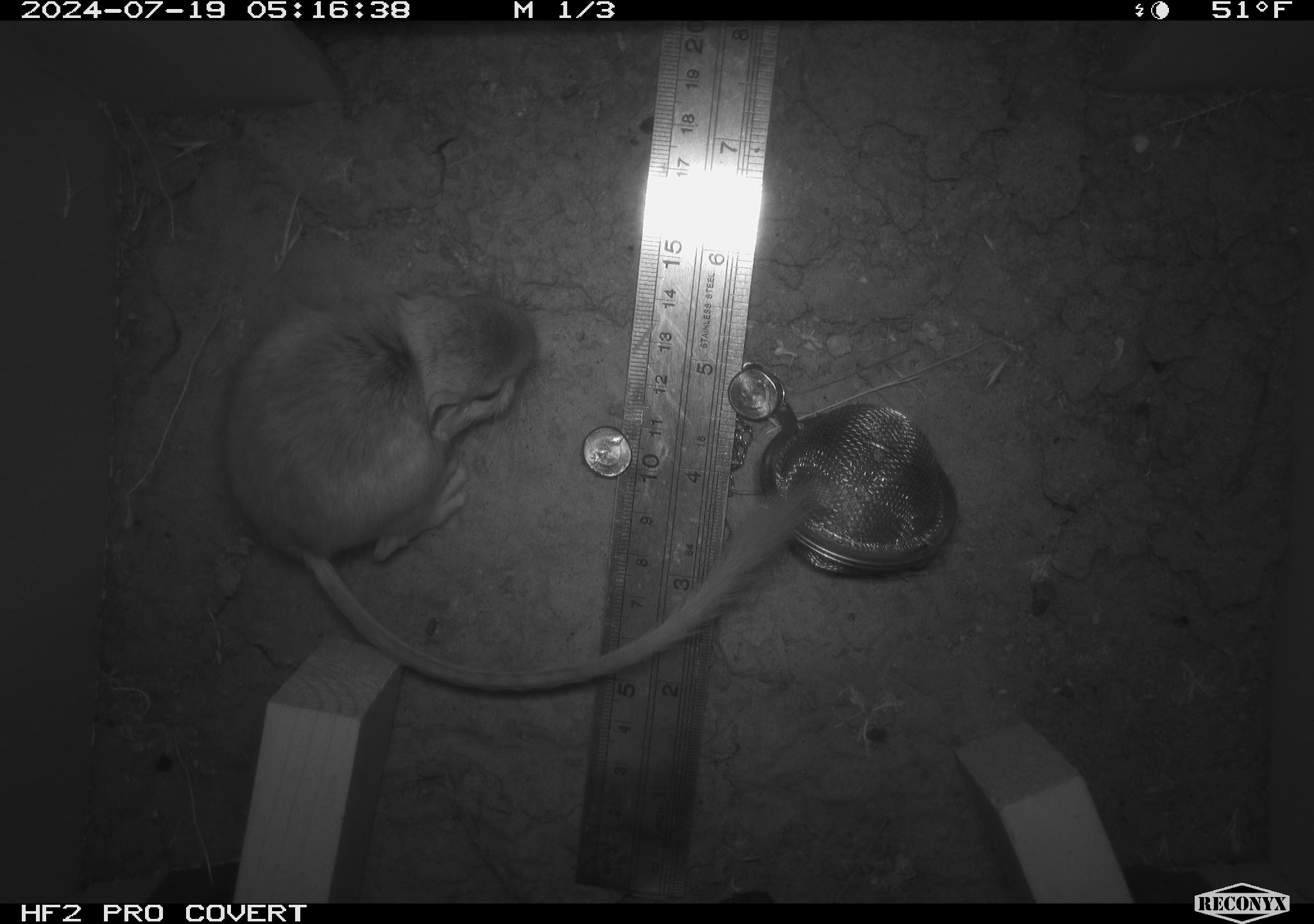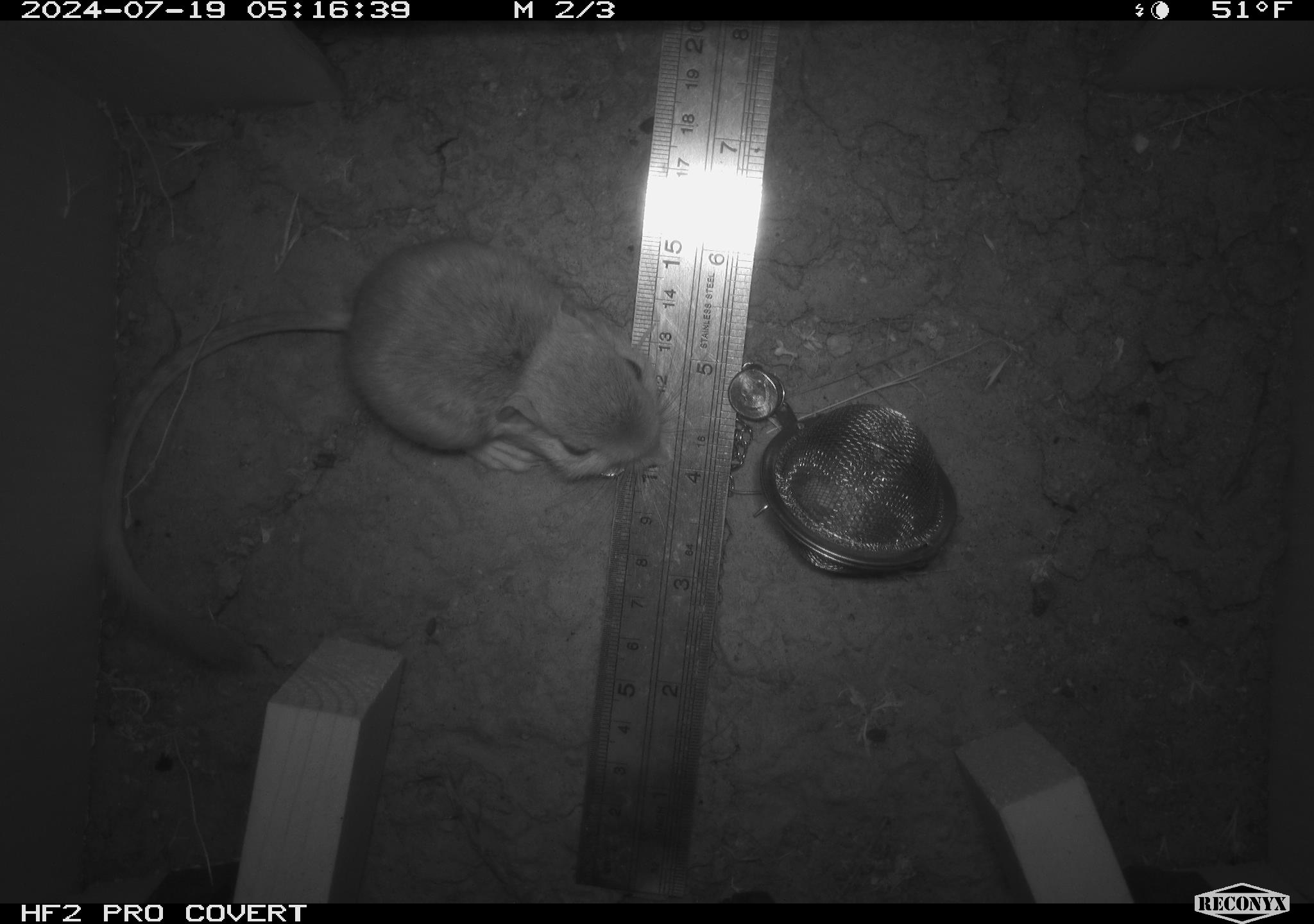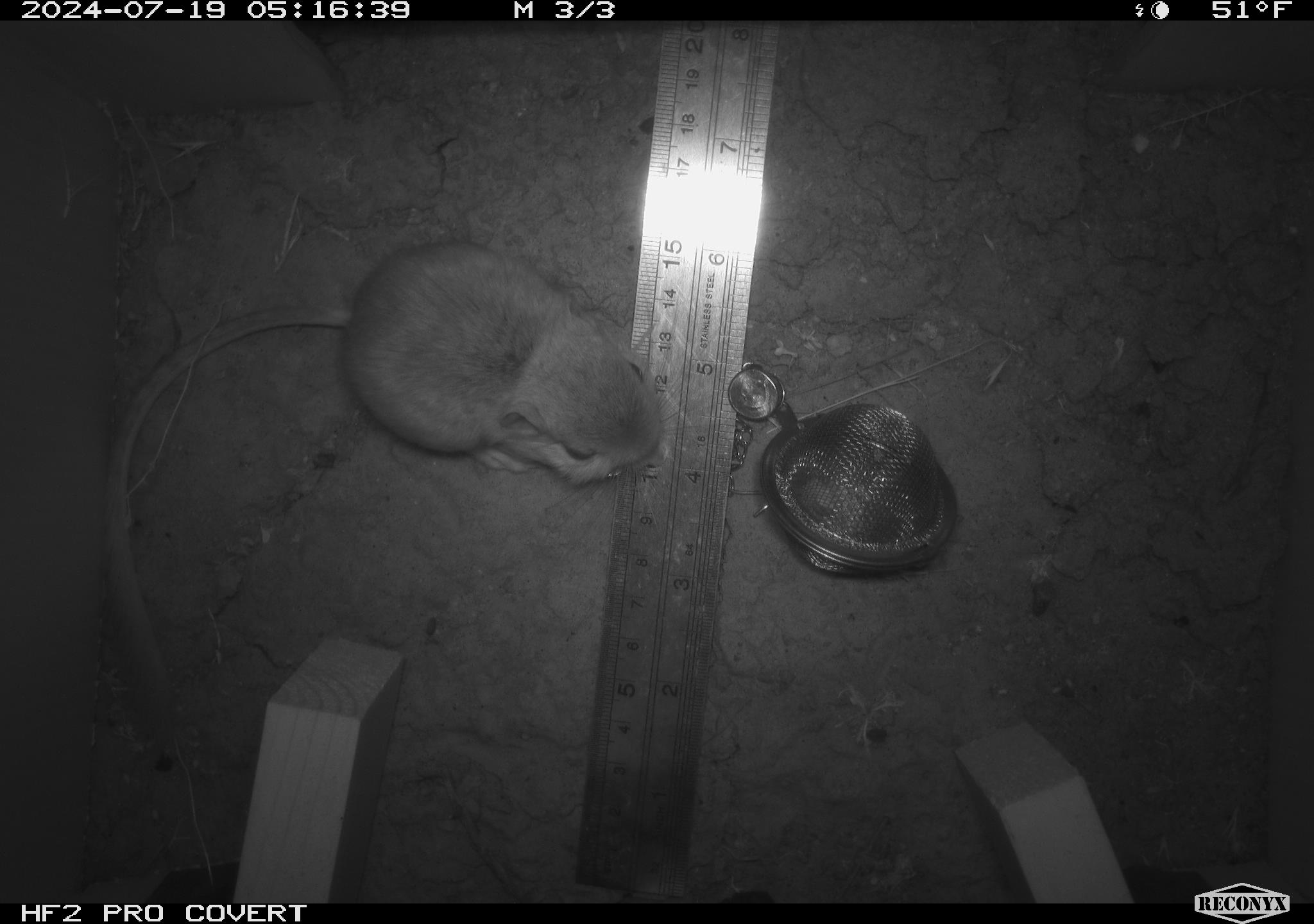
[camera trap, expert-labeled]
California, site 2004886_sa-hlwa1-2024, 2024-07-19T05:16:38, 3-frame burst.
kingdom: Animalia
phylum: Chordata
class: Mammalia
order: Rodentia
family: Heteromyidae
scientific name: Heteromyidae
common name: kangaroo rats and pocket mice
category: heteromyidae family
Heteromyidae family (kangaroo rats and pocket mice) (Heteromyidae).